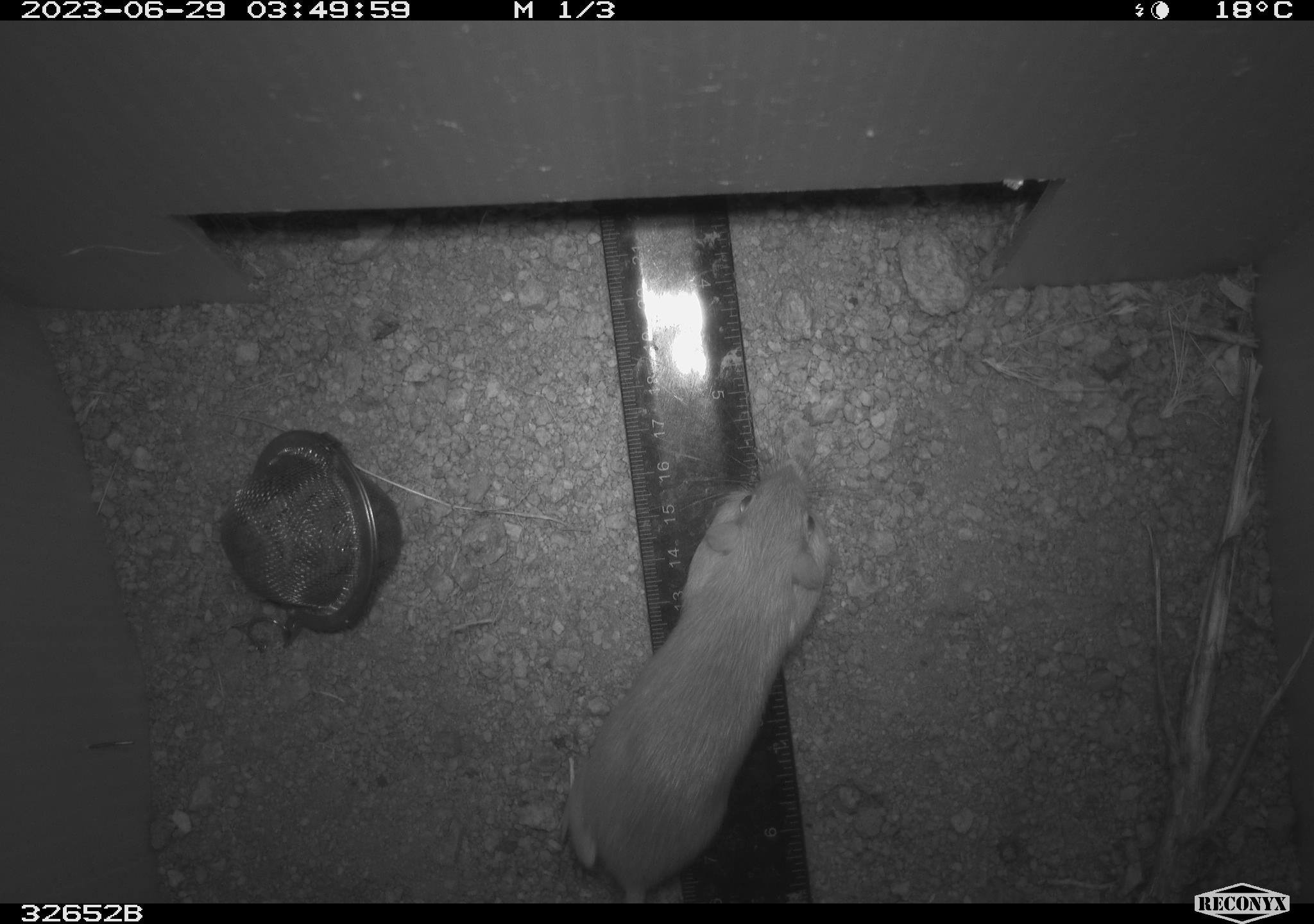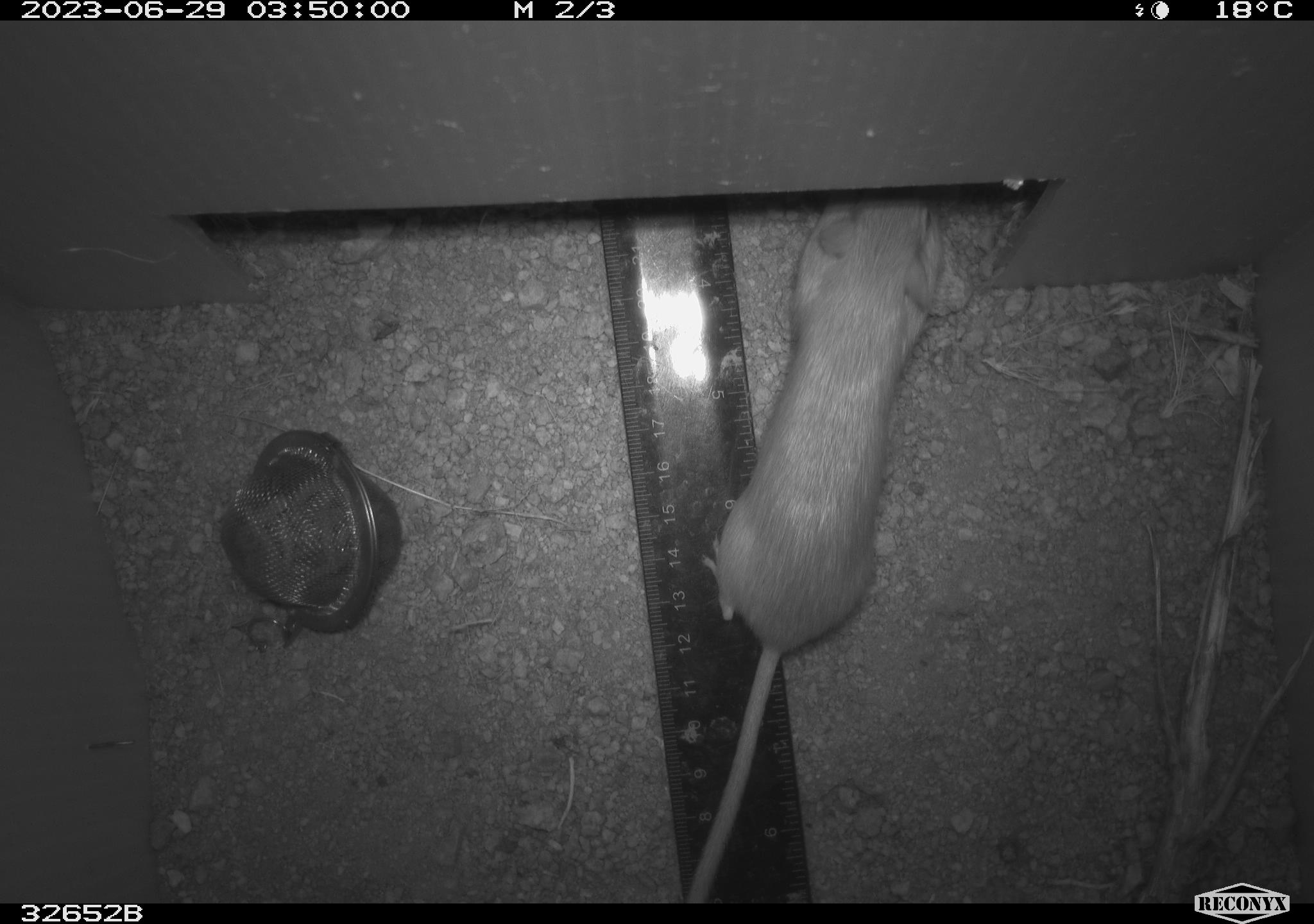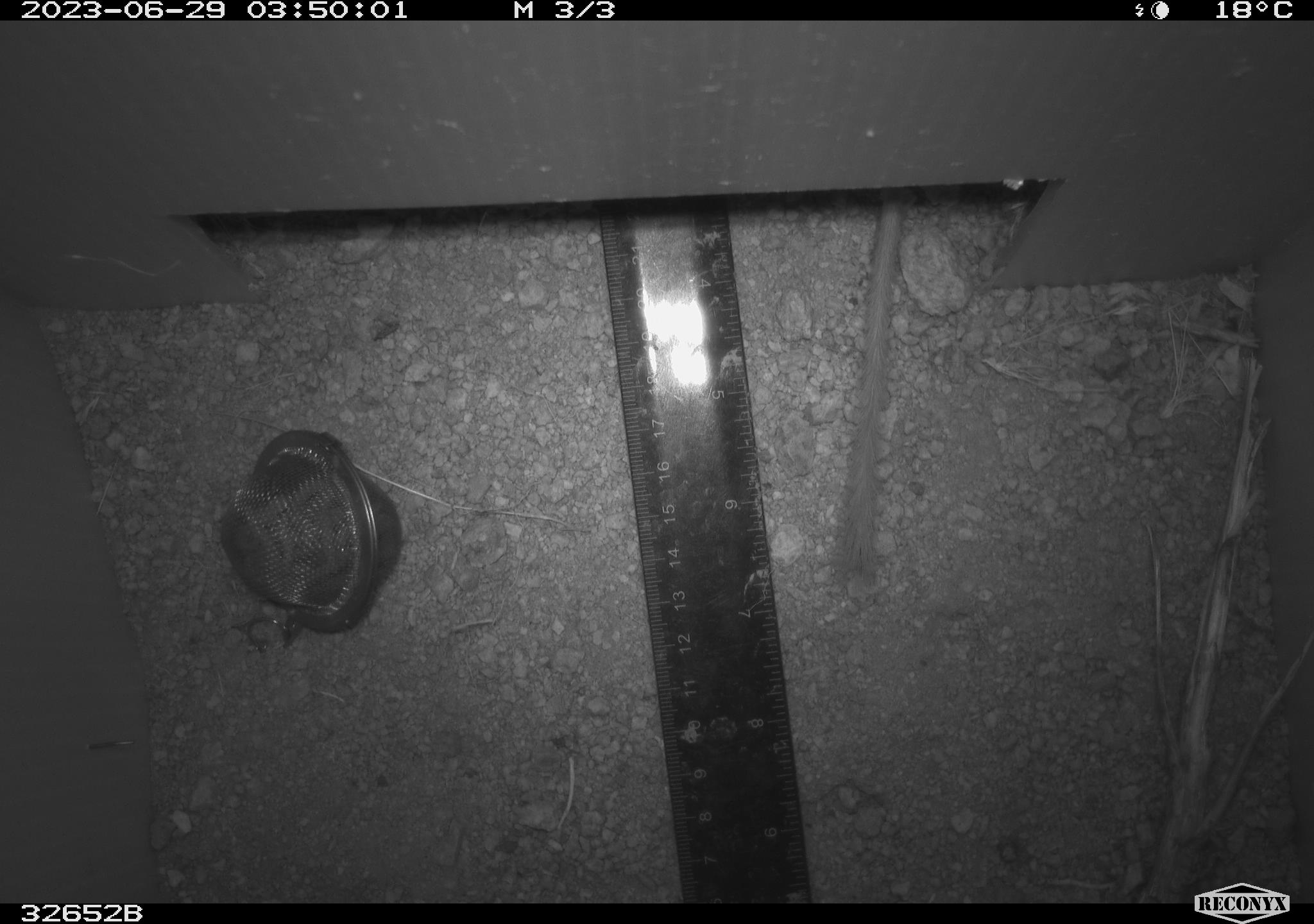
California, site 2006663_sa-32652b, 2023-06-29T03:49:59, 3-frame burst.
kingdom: Animalia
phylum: Chordata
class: Mammalia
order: Rodentia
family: Heteromyidae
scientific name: Heteromyidae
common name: kangaroo rats and pocket mice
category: heteromyidae family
Heteromyidae family (kangaroo rats and pocket mice) (Heteromyidae).